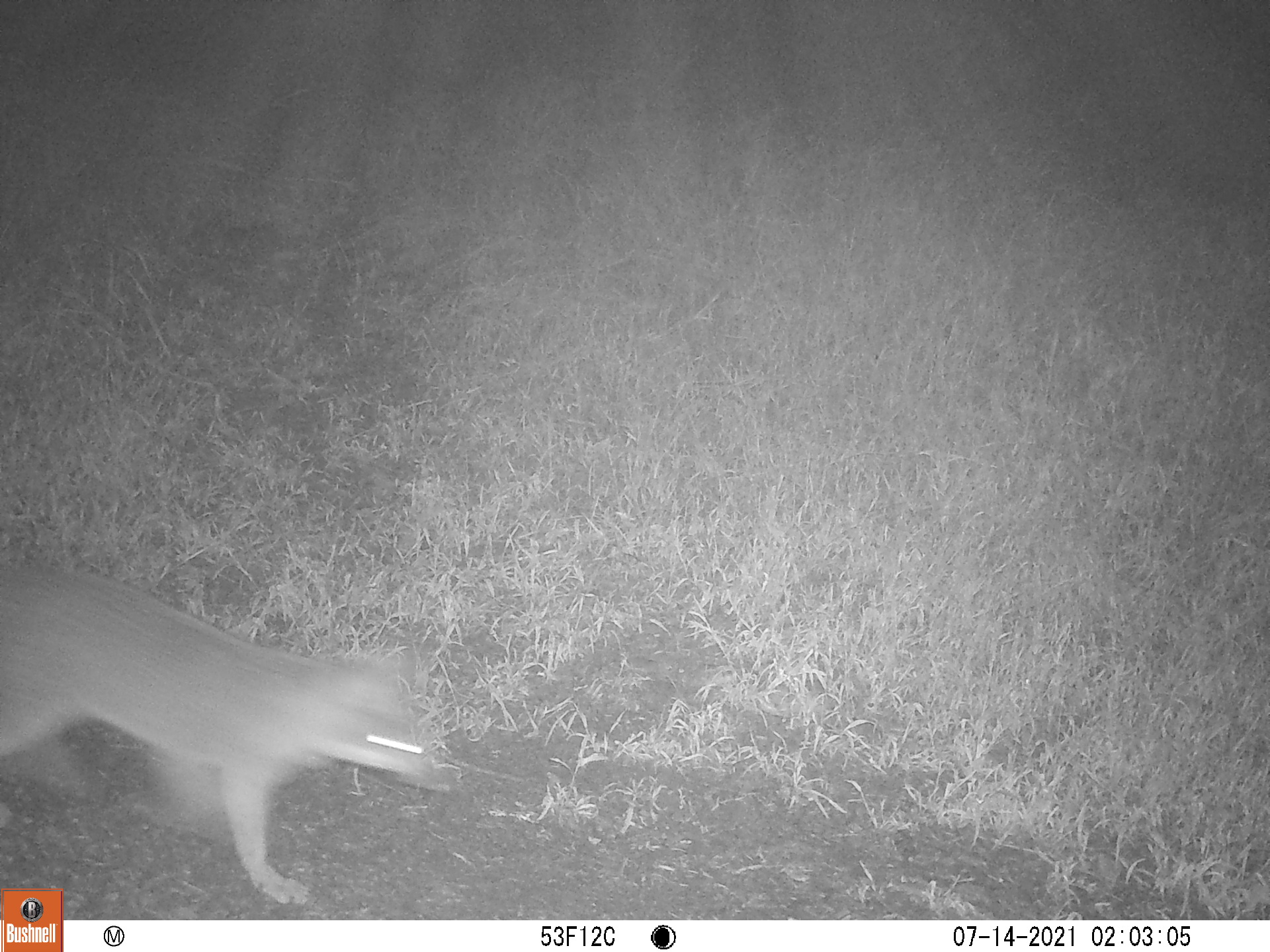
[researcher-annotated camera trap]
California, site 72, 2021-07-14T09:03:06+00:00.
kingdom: Animalia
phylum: Chordata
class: Mammalia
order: Carnivora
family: Canidae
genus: Urocyon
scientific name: Urocyon cinereoargenteus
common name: gray fox